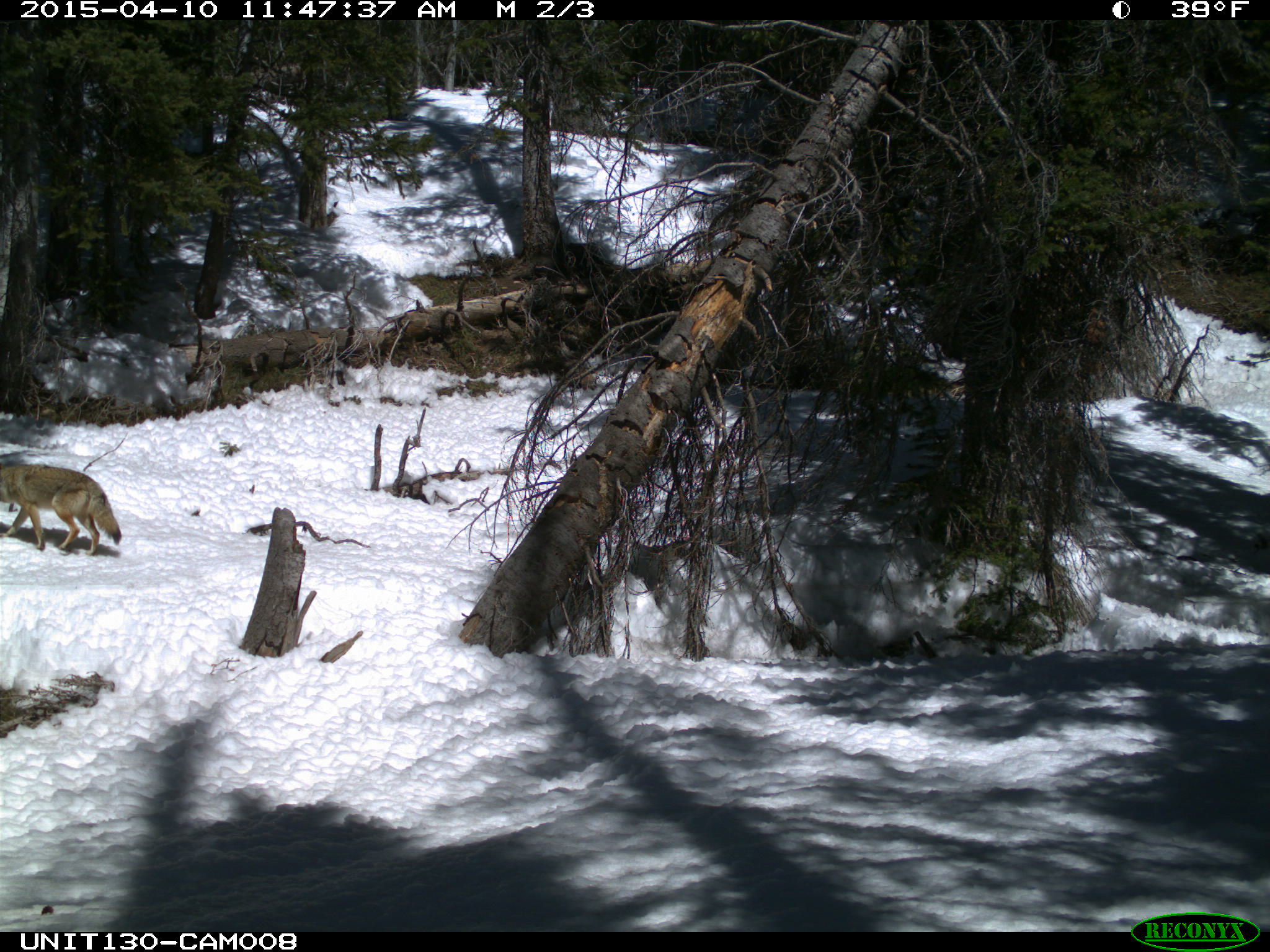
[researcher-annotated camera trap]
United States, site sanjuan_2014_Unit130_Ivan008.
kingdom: Animalia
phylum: Chordata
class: Mammalia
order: Carnivora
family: Canidae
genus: Canis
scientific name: Canis latrans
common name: coyote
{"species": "Canis latrans (coyote)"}